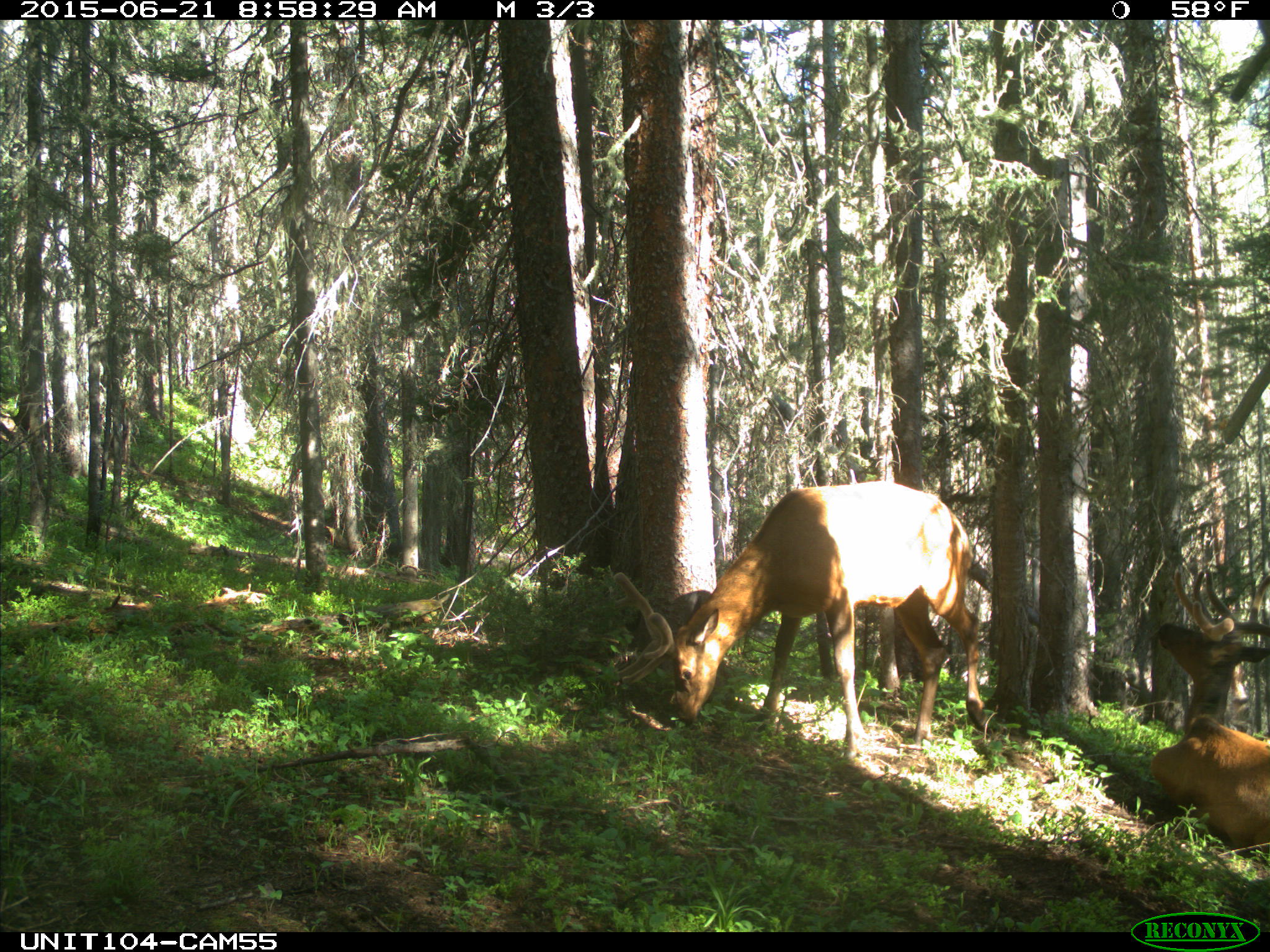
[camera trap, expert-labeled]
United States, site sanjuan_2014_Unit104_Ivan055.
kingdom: Animalia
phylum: Chordata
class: Mammalia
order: Artiodactyla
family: Cervidae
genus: Cervus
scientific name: Cervus elaphus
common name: red deer